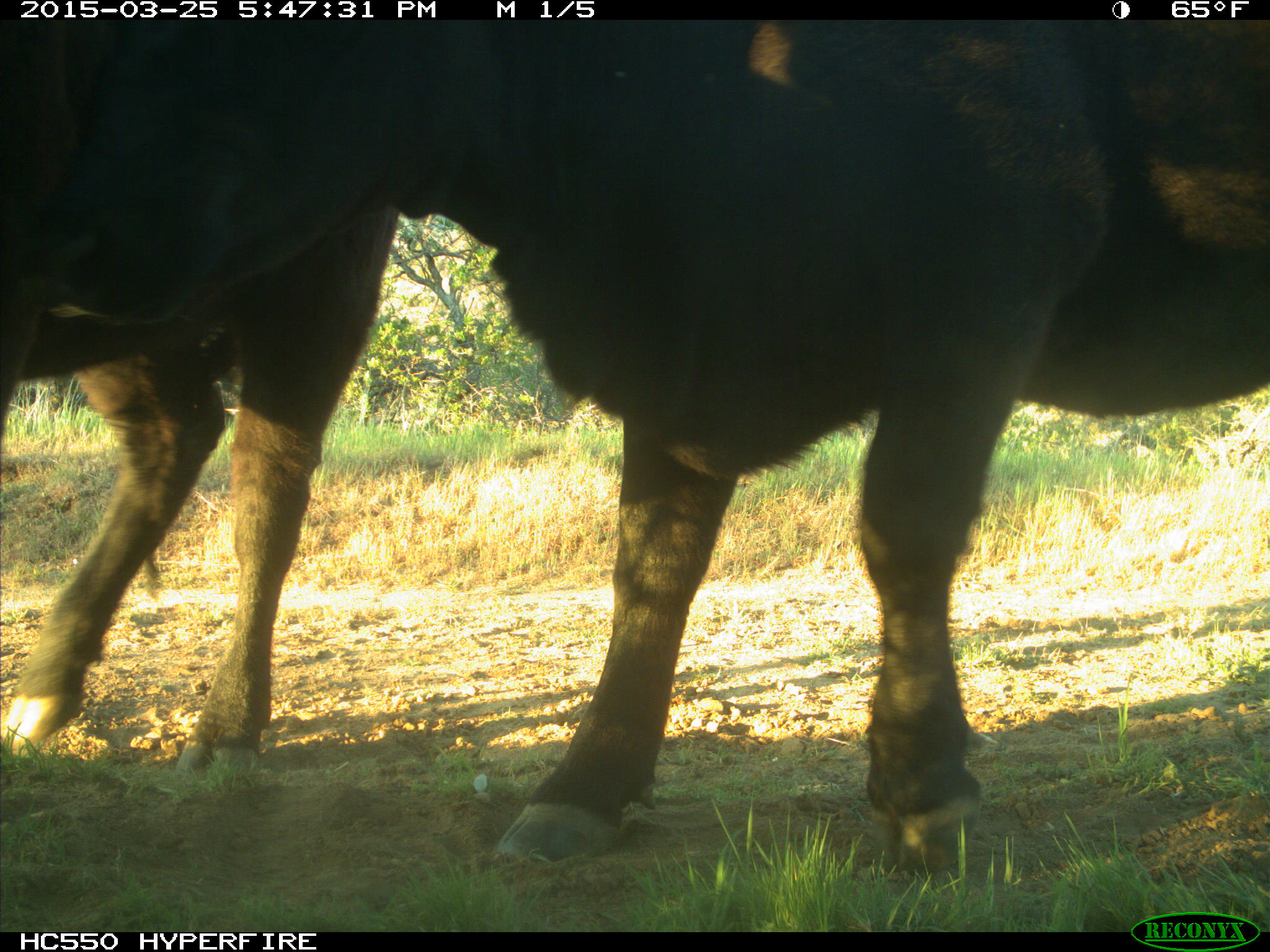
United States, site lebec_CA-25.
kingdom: Animalia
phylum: Chordata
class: Mammalia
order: Artiodactyla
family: Bovidae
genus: Bos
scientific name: Bos taurus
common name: domestic cow